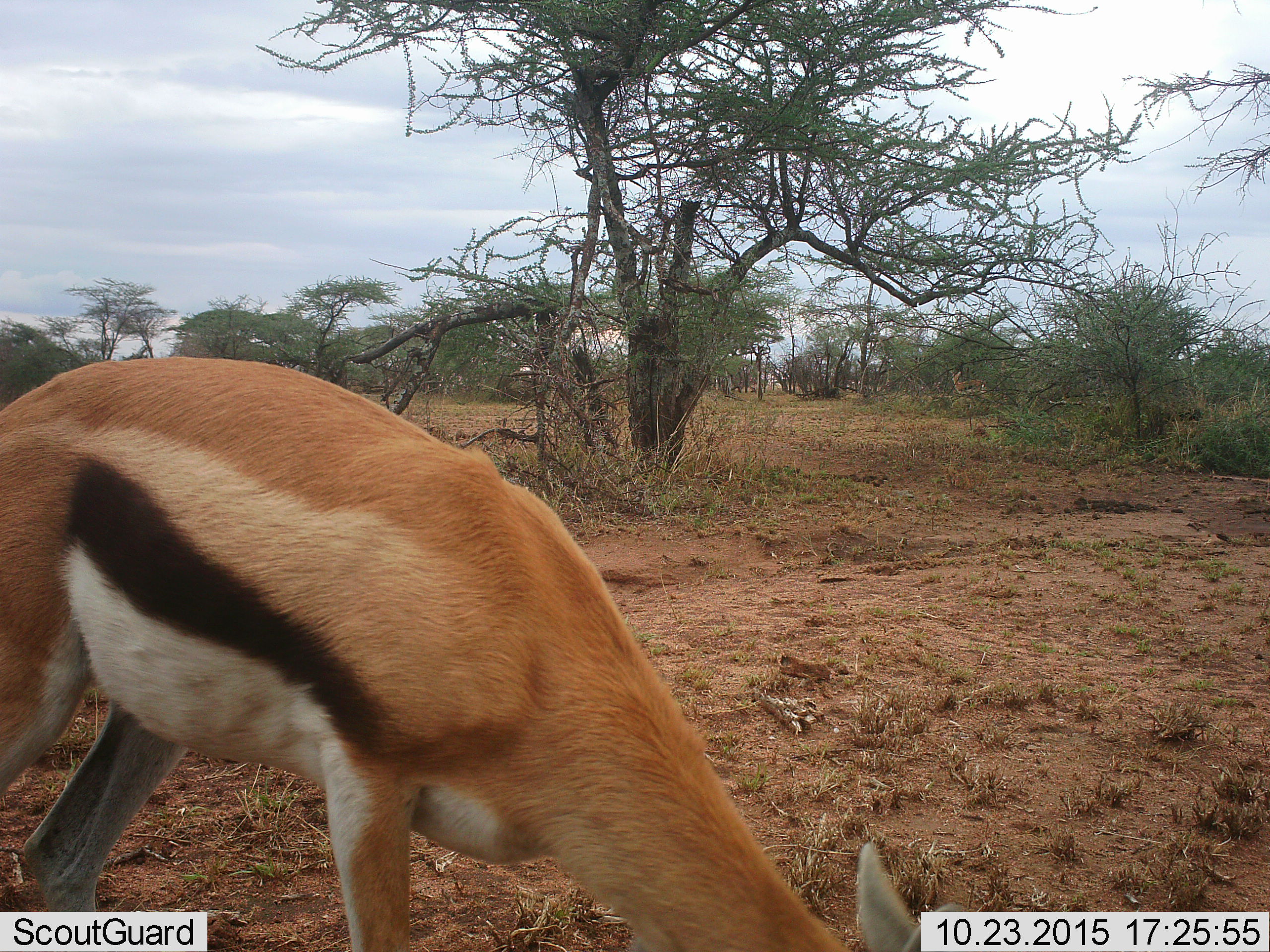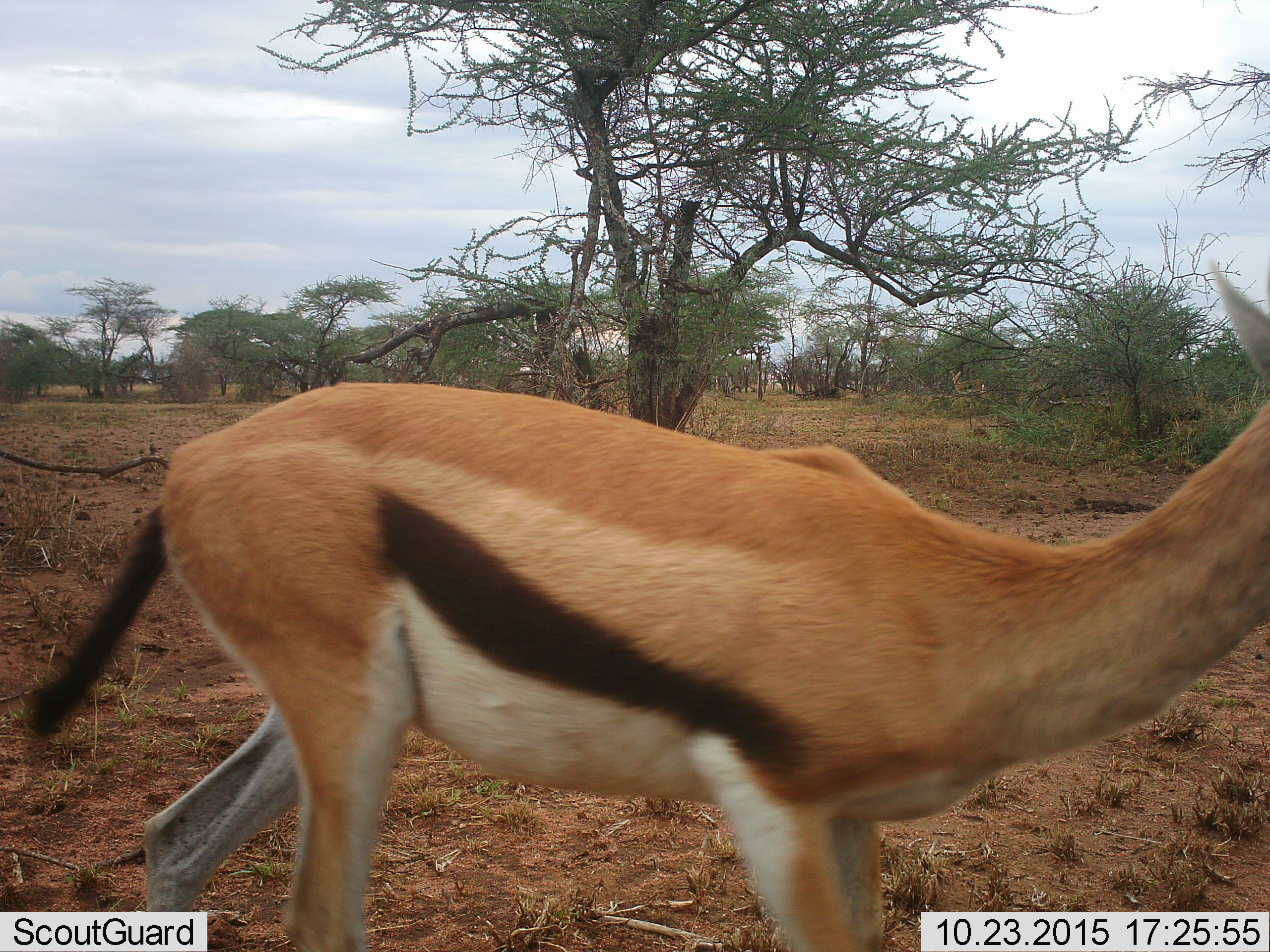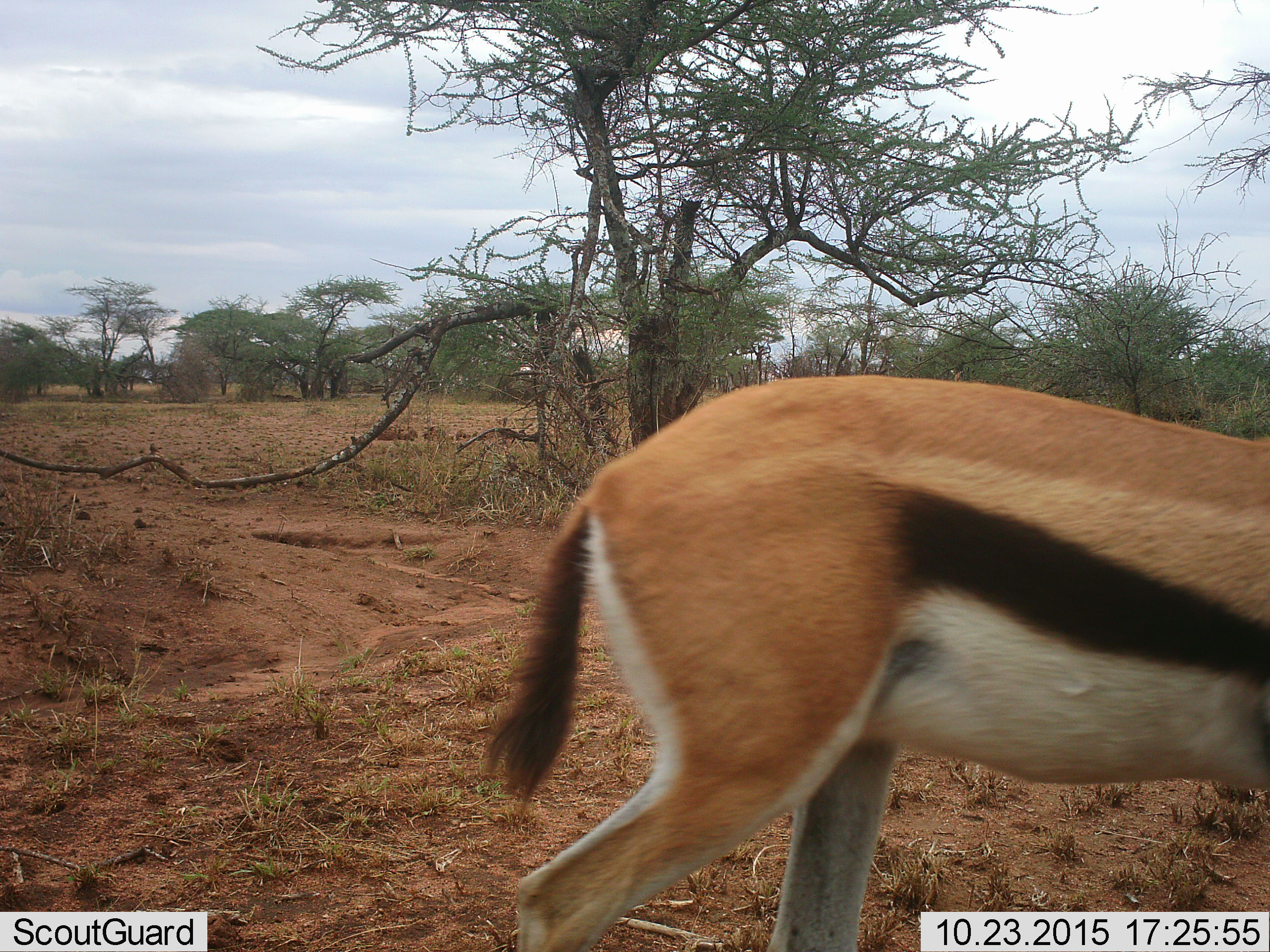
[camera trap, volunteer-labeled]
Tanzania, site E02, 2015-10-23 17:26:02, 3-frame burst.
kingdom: Animalia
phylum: Chordata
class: Mammalia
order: Artiodactyla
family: Bovidae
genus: Eudorcas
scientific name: Eudorcas thomsonii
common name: thomson's gazelle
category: gazellethomsons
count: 1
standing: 18%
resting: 0%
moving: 82%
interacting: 0%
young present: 0%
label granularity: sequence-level